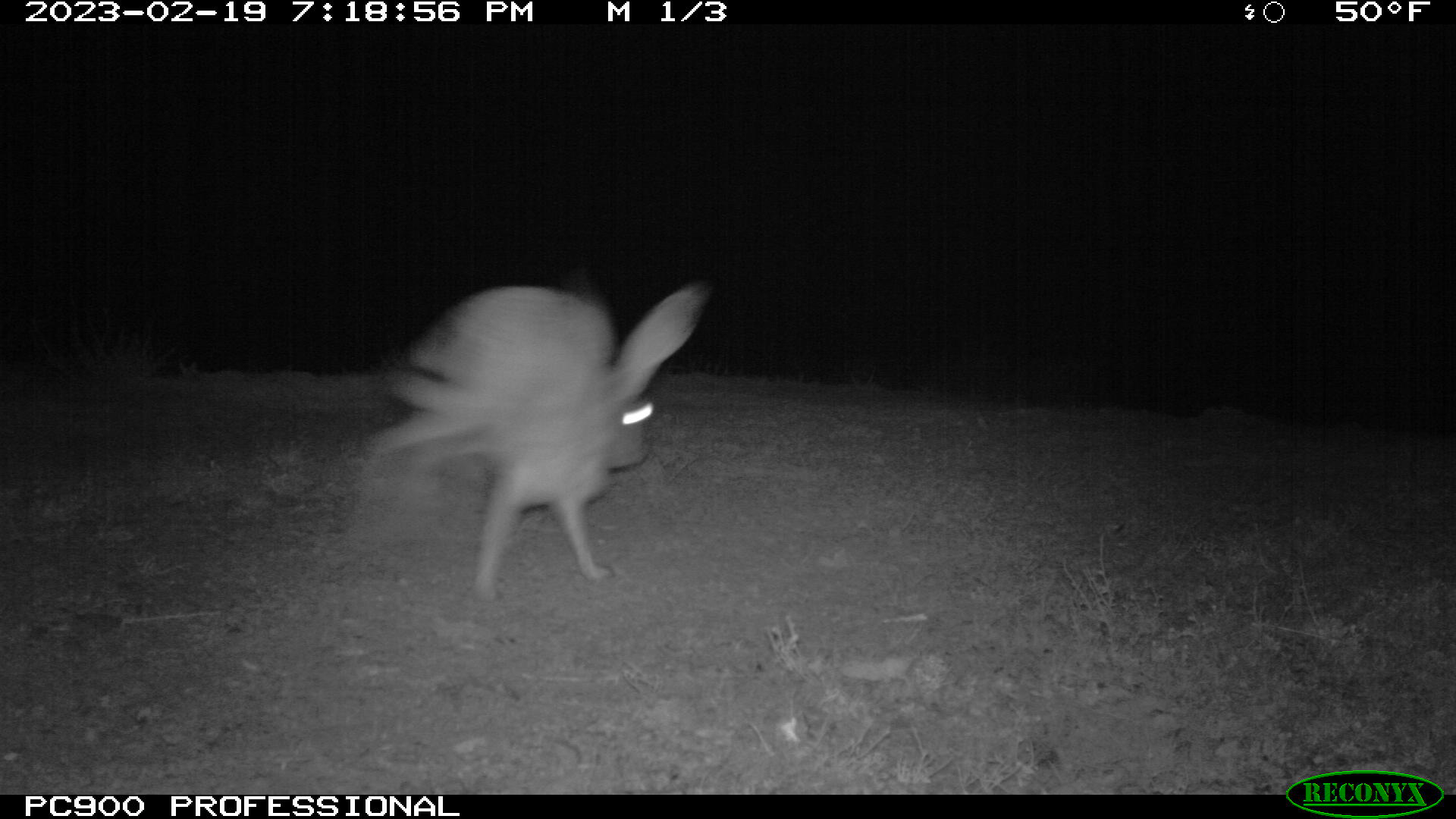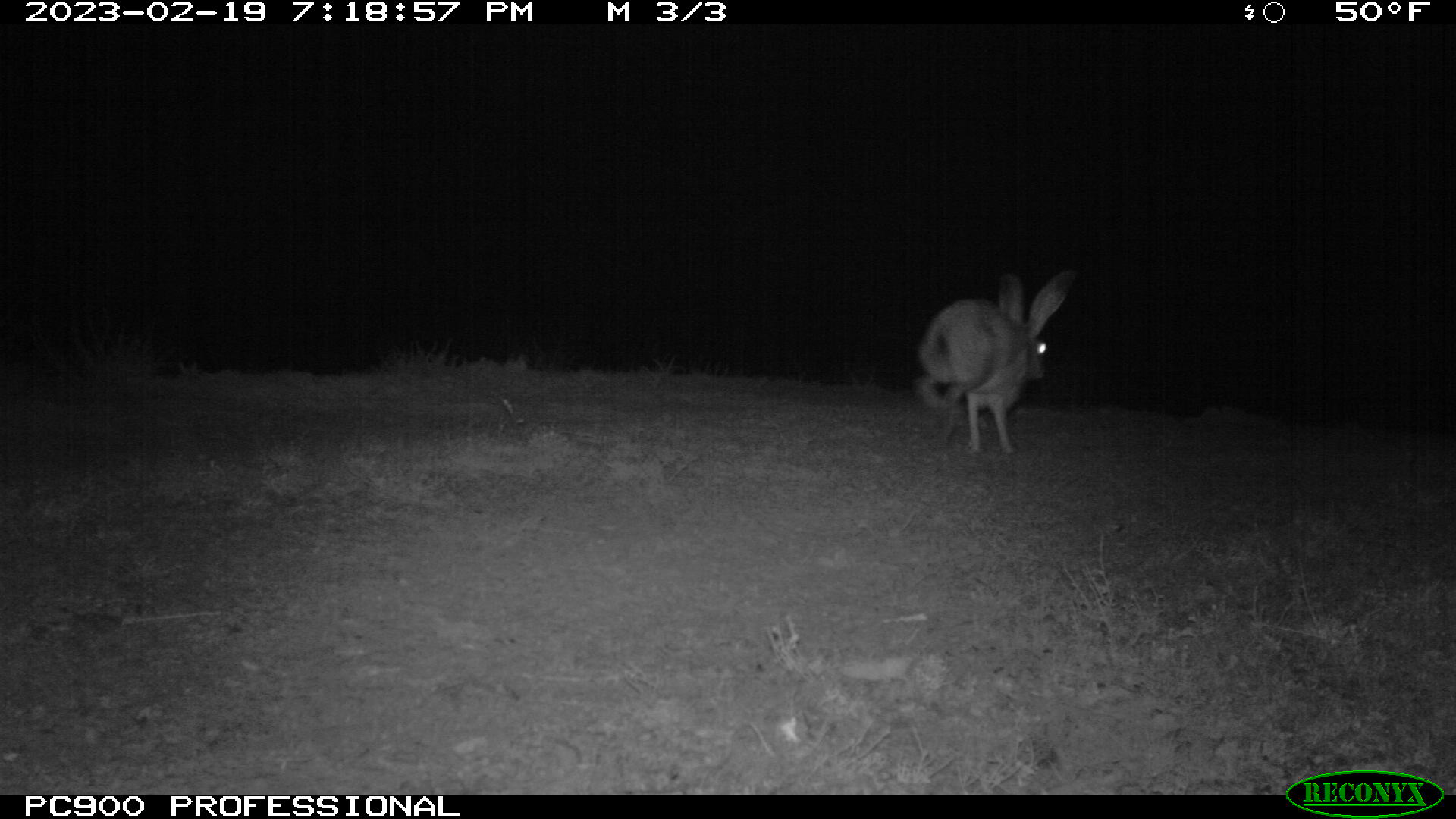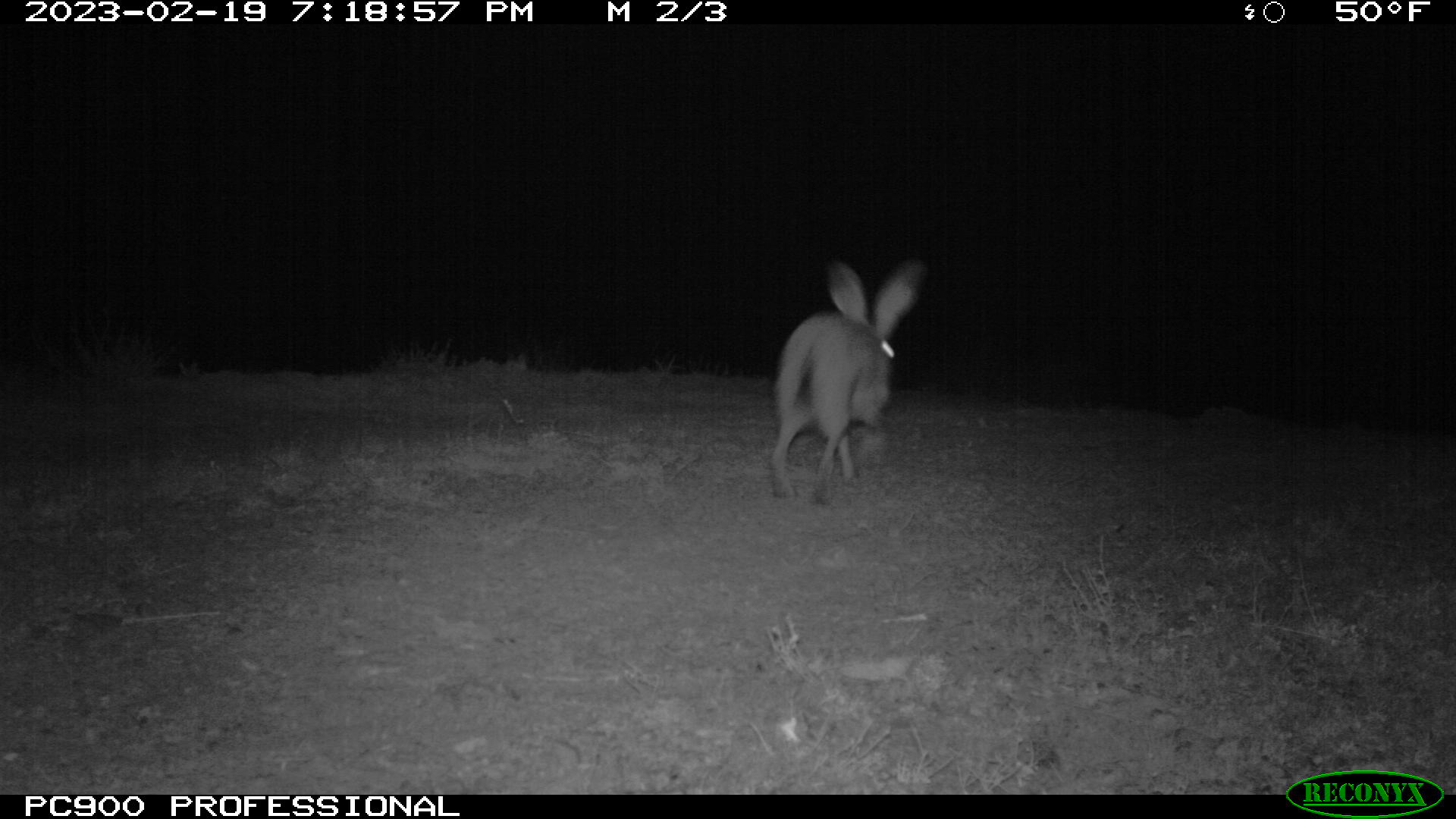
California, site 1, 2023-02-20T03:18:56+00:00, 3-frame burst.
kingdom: Animalia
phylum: Chordata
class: Mammalia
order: Lagomorpha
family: Leporidae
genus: Lepus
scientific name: Lepus californicus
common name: black-tailed jackrabbit